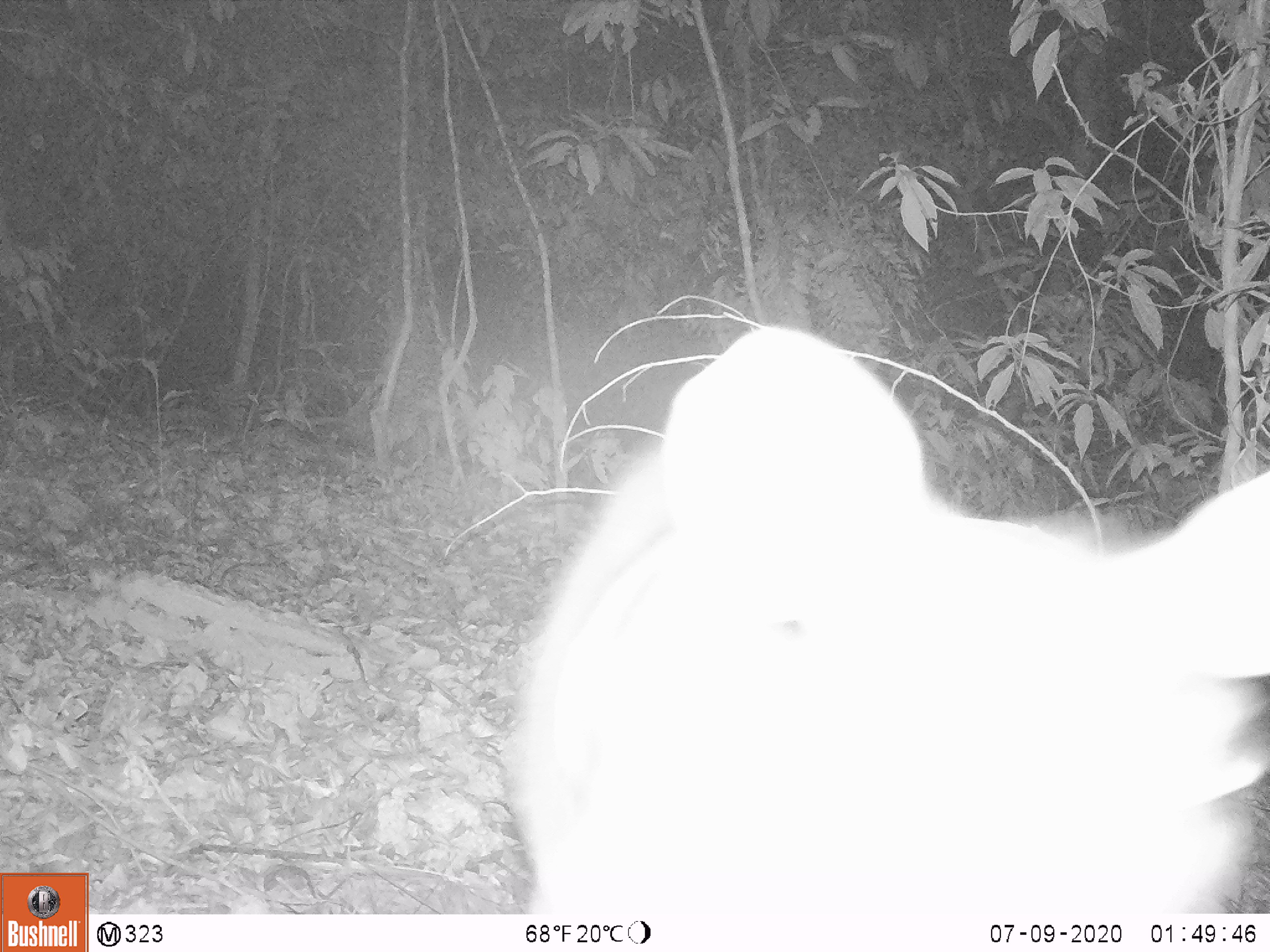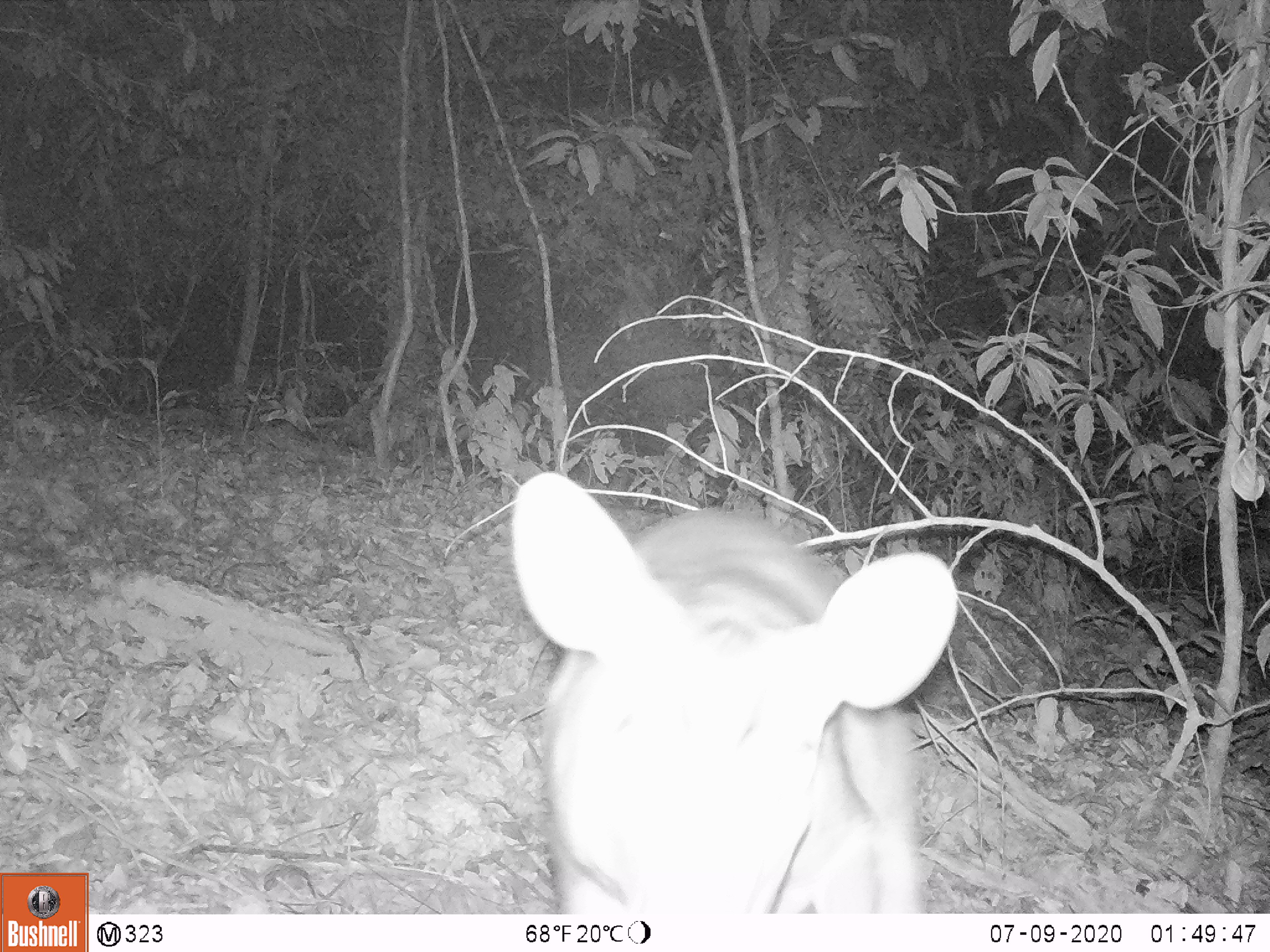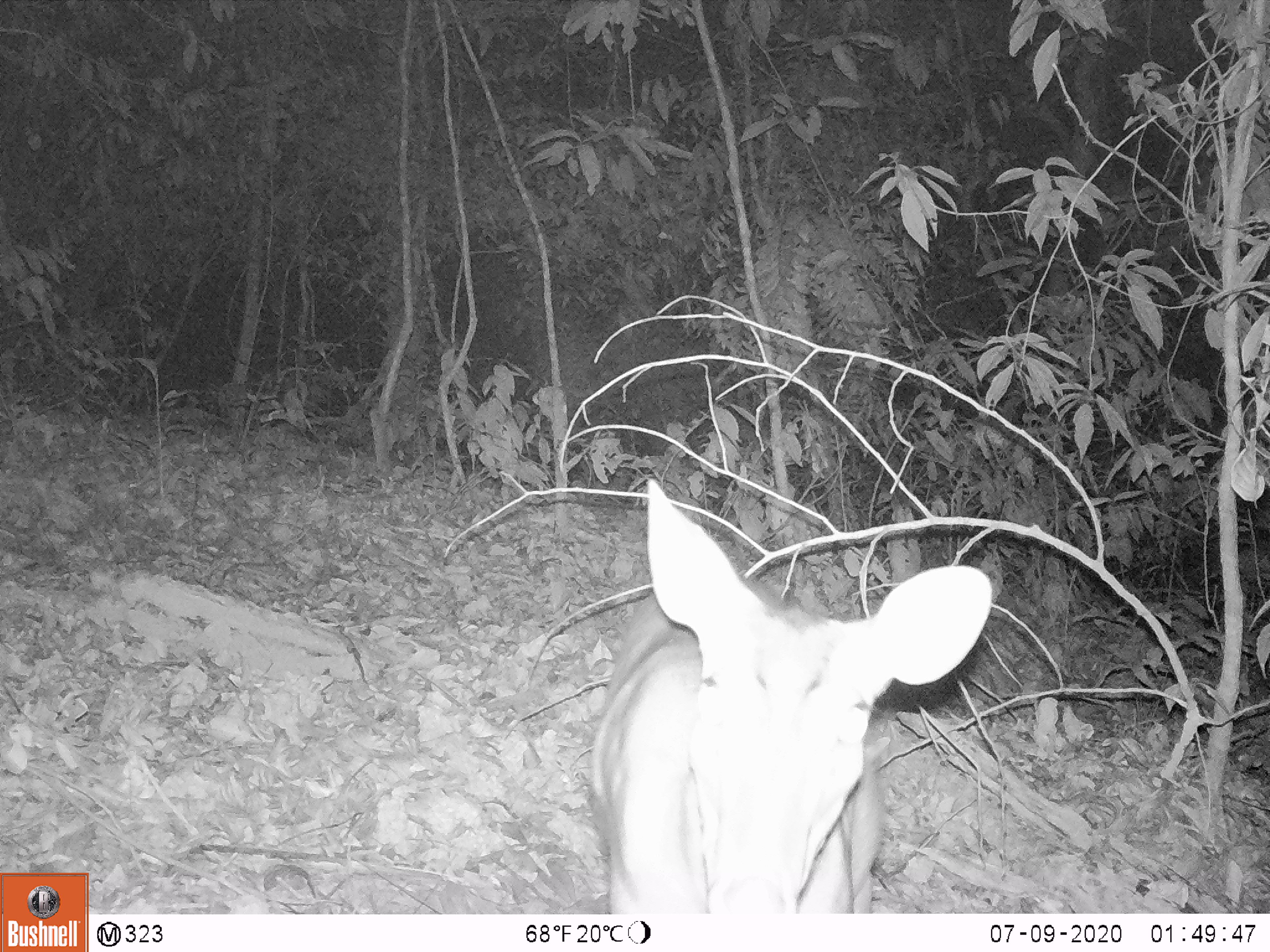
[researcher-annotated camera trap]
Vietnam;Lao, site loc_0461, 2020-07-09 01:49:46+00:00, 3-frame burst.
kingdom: Animalia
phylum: Chordata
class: Mammalia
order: Artiodactyla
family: Cervidae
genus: Muntiacus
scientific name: Muntiacus vuquangensis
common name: large-antlered muntjac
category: large antlered muntjac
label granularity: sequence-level